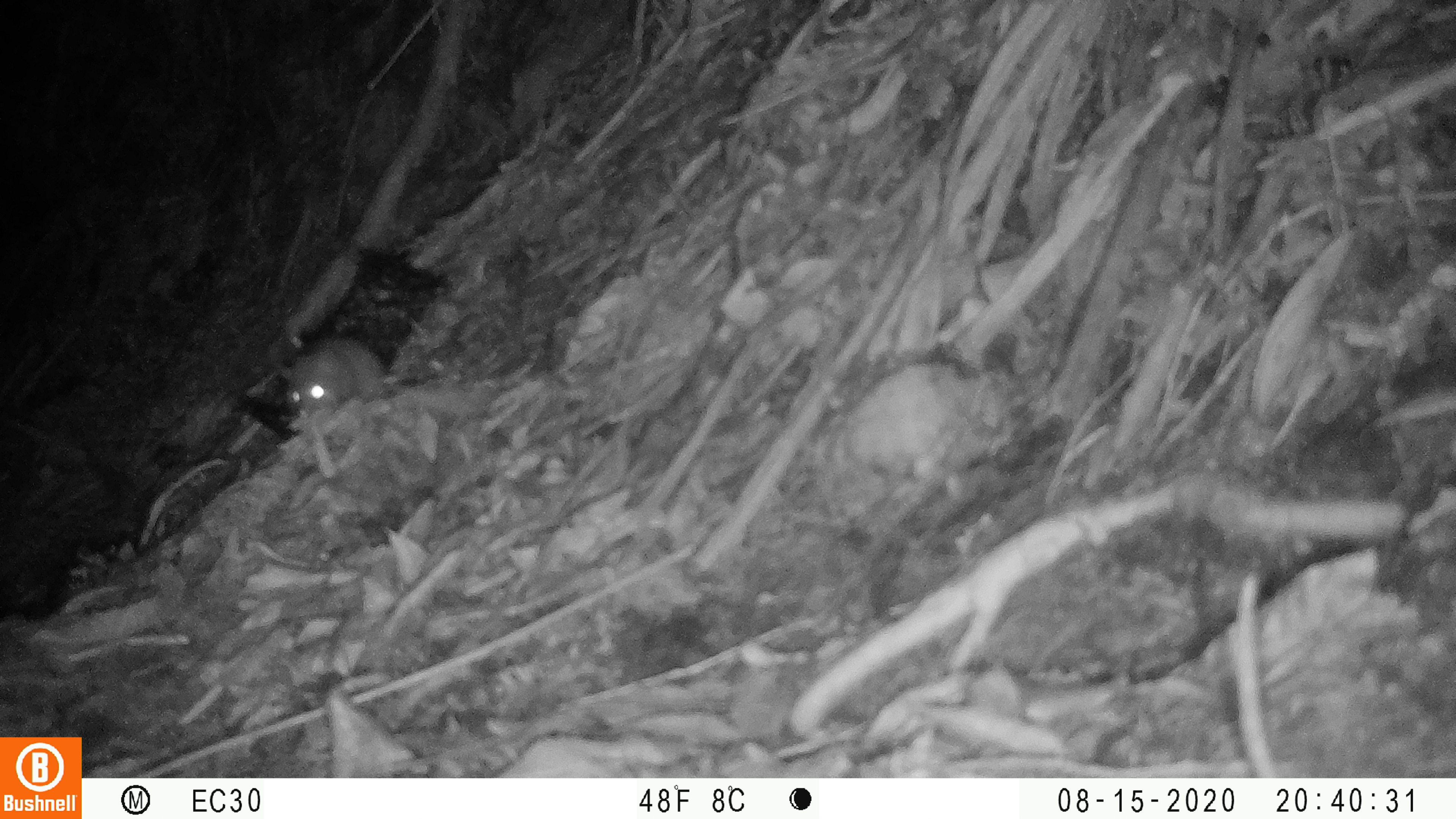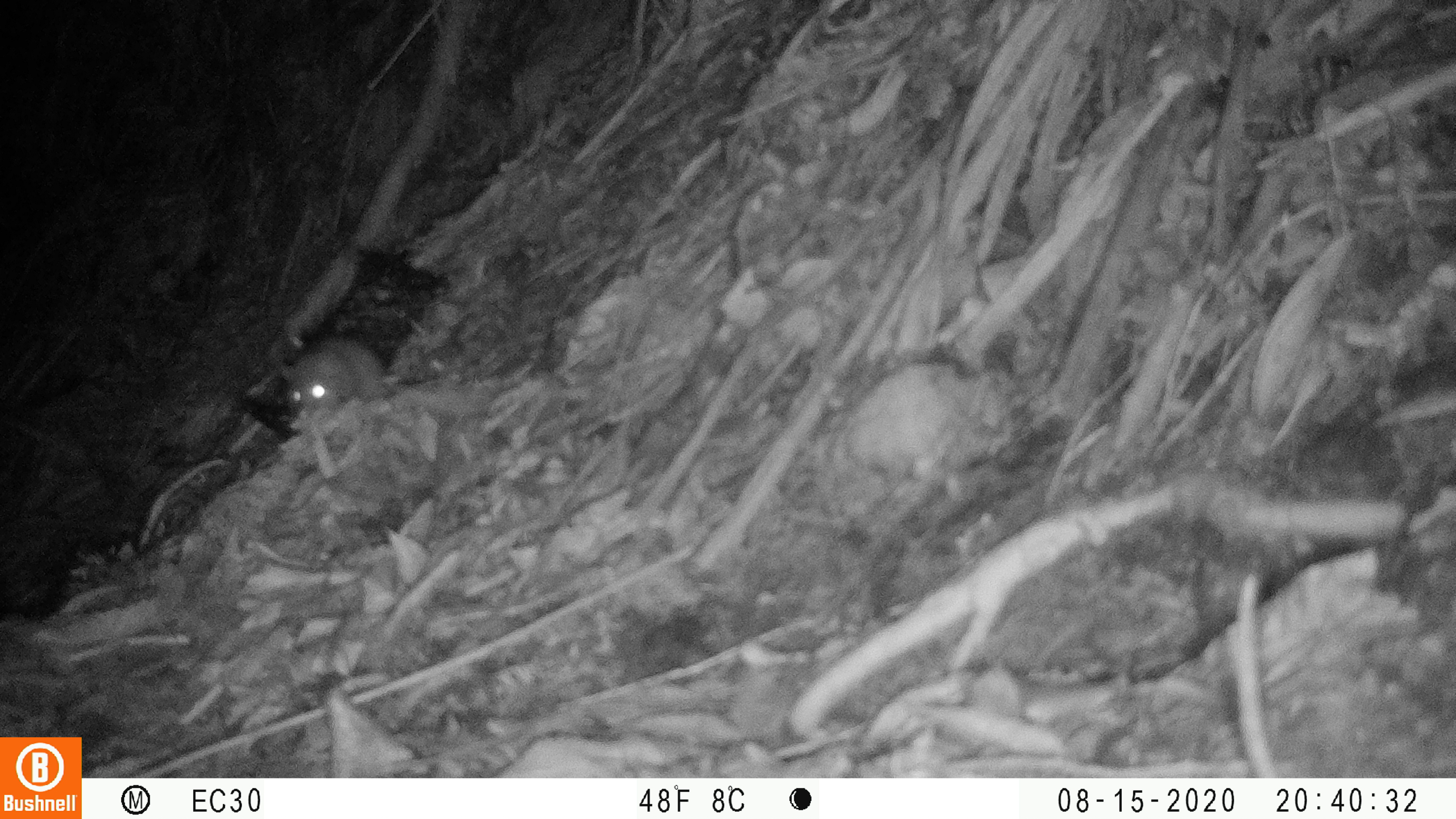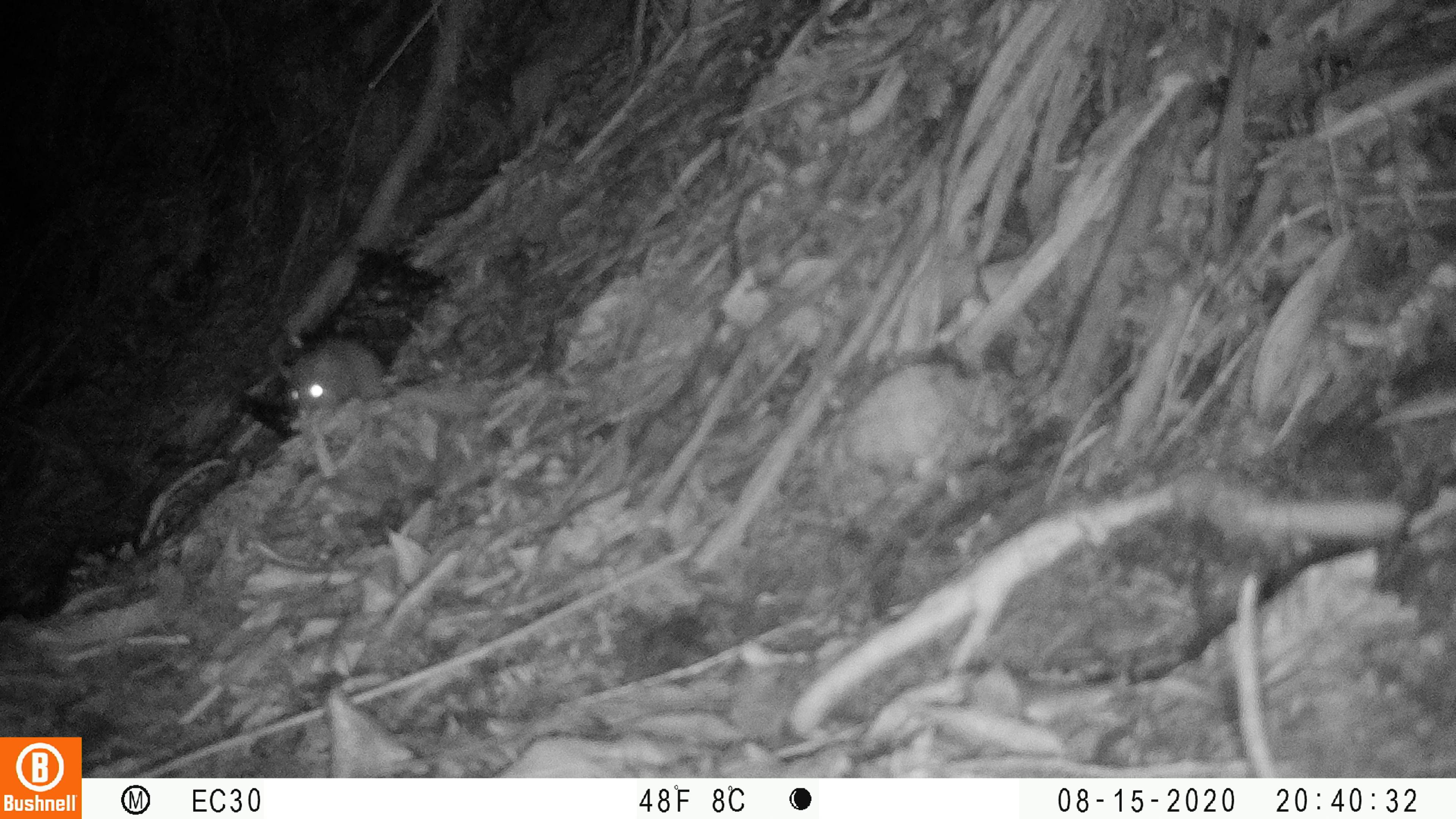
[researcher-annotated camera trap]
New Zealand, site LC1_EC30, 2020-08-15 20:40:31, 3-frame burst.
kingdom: Animalia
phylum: Chordata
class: Mammalia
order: Rodentia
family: Muridae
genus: Rattus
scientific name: Rattus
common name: rat